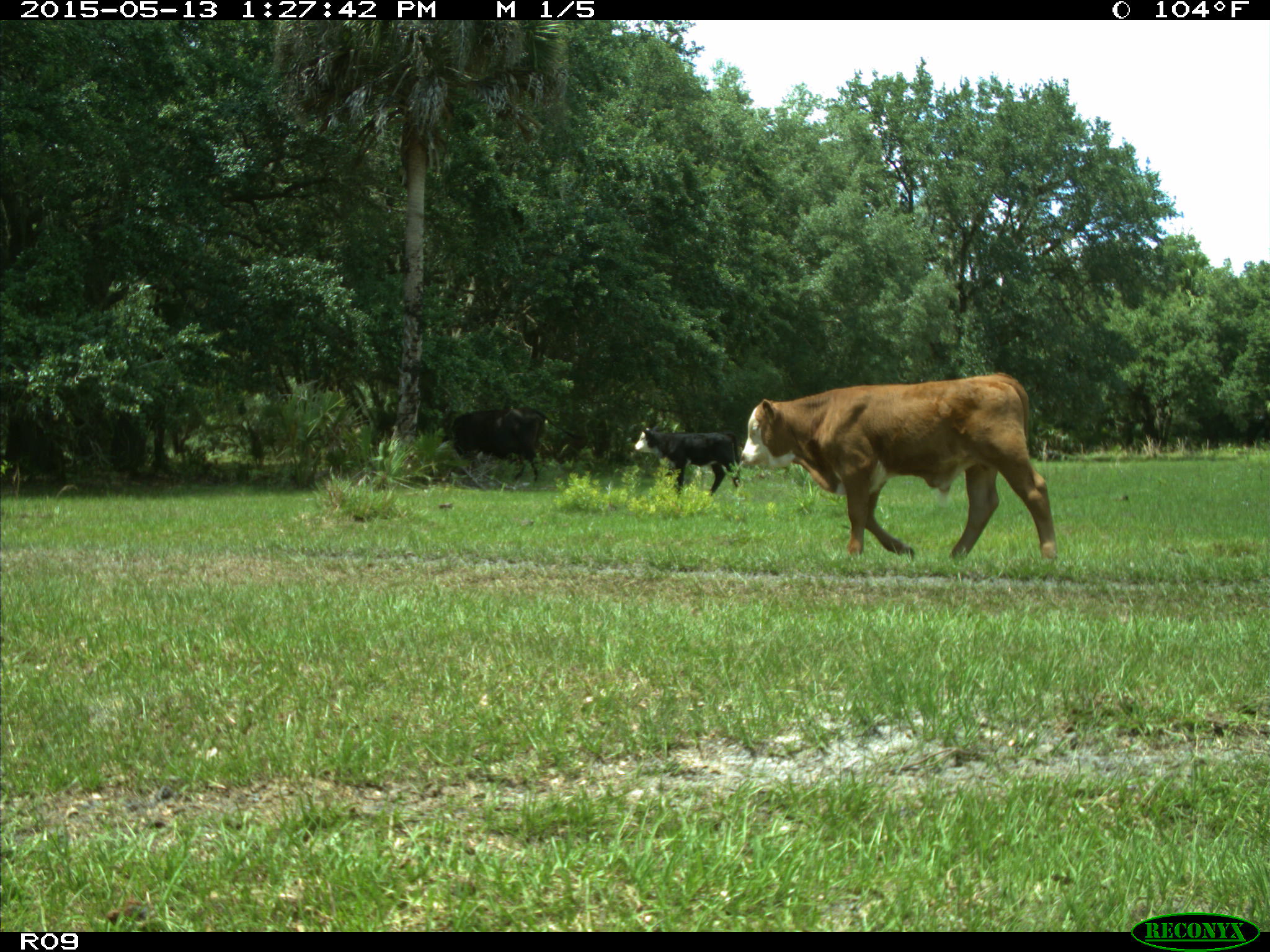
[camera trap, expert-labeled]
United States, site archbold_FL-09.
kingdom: Animalia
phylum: Chordata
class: Mammalia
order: Artiodactyla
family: Bovidae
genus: Bos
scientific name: Bos taurus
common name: domestic cow